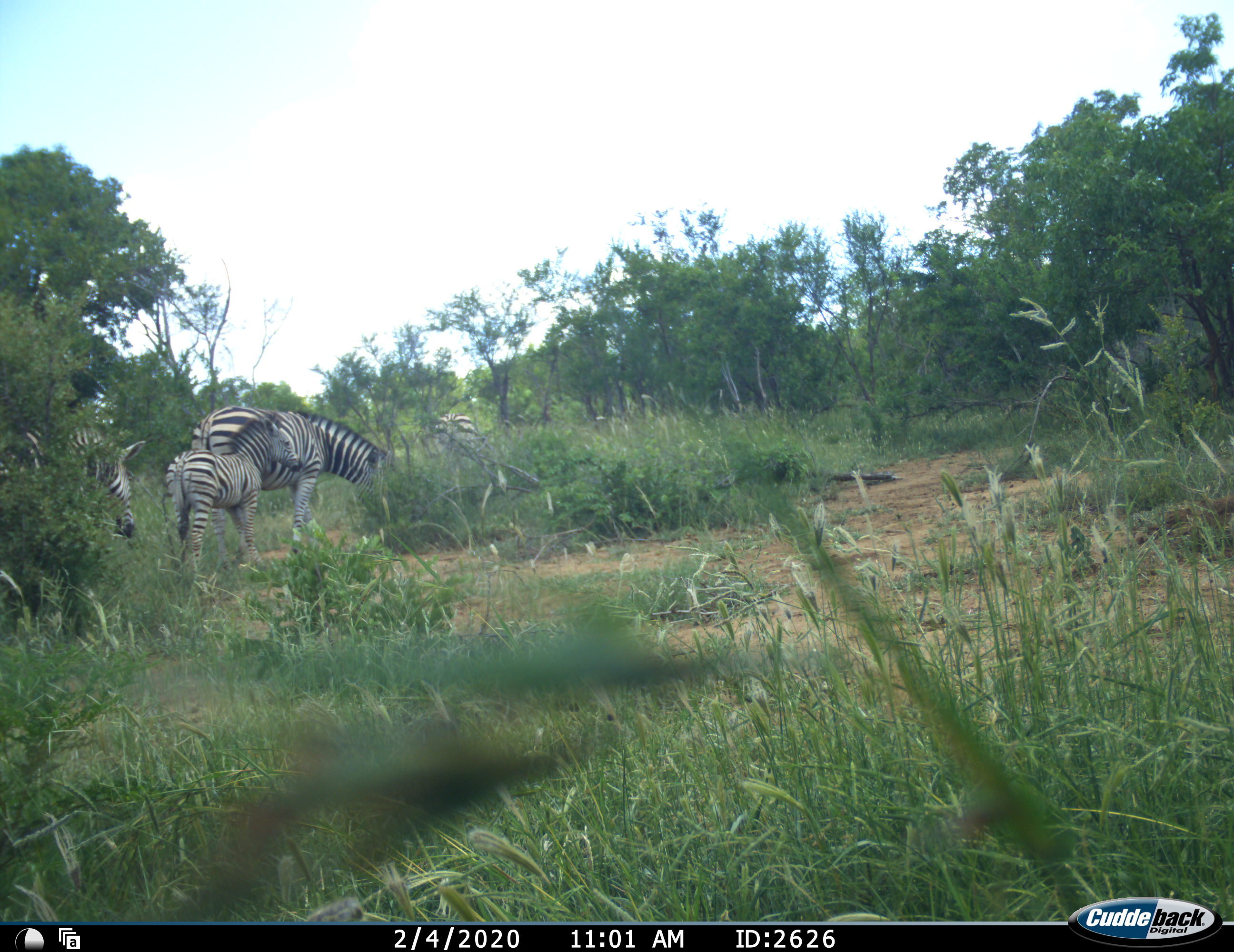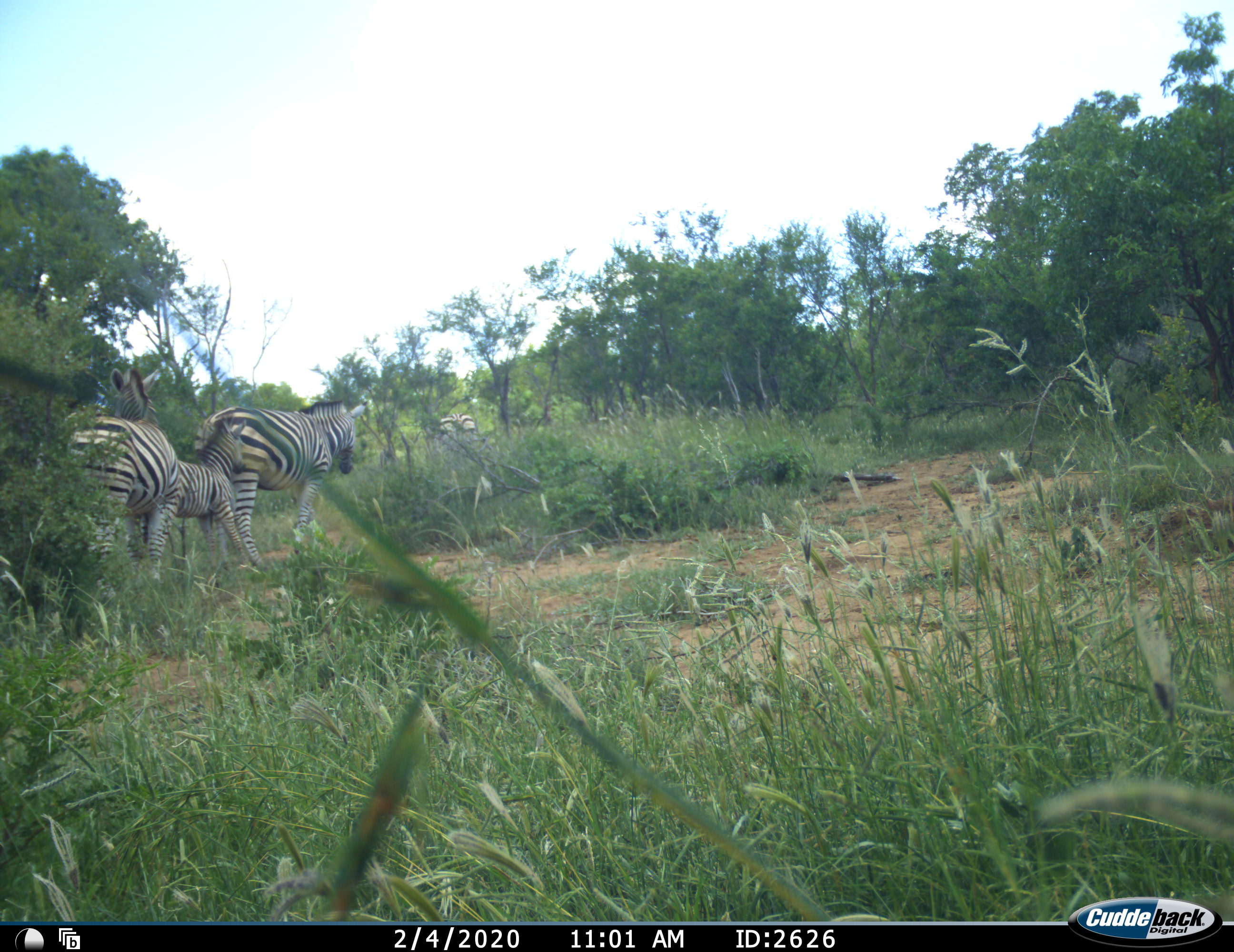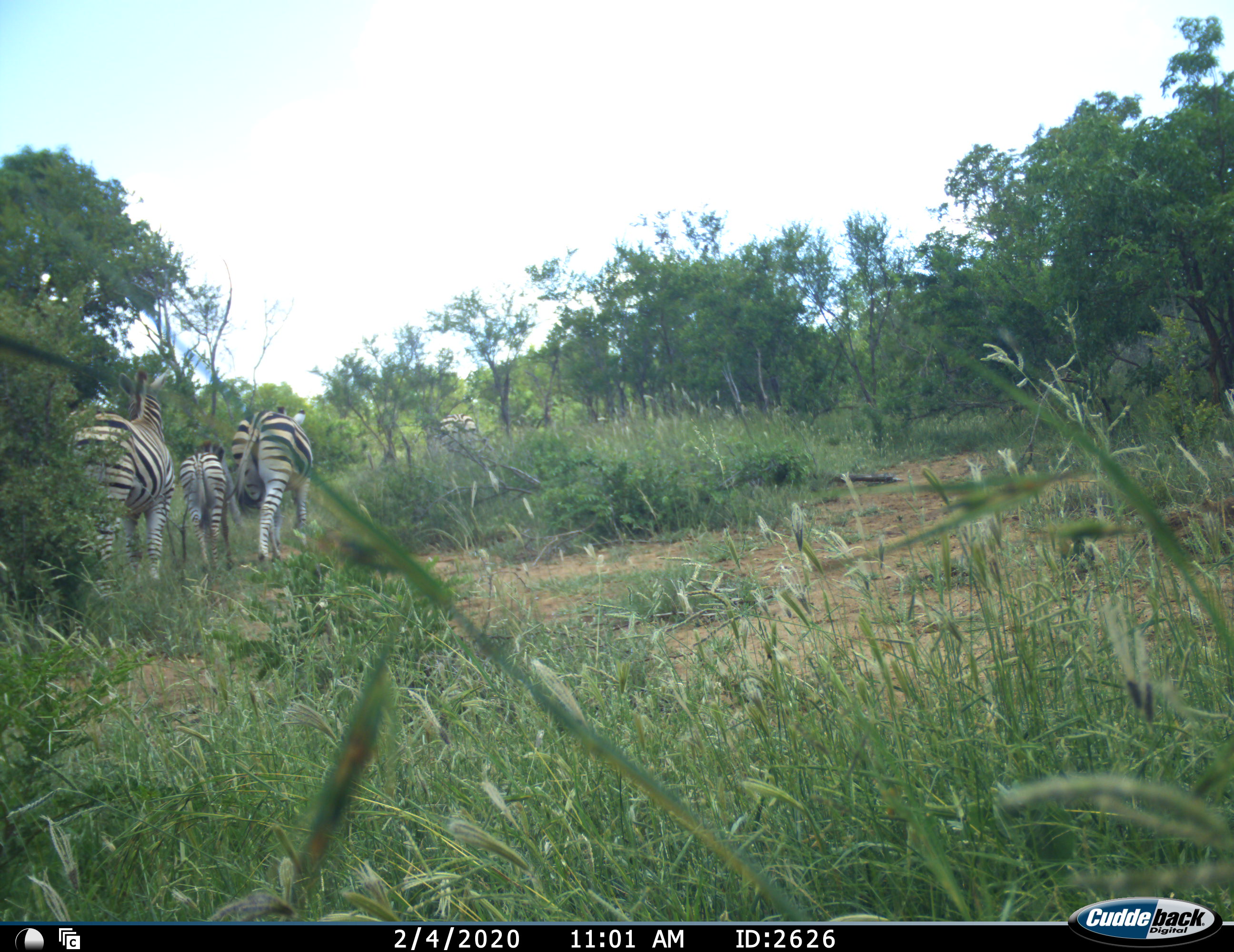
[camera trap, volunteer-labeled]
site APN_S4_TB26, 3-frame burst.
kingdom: Animalia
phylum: Chordata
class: Mammalia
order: Perissodactyla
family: Equidae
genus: Equus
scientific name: Equus quagga burchellii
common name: burchell's zebra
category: zebraburchells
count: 4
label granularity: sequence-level